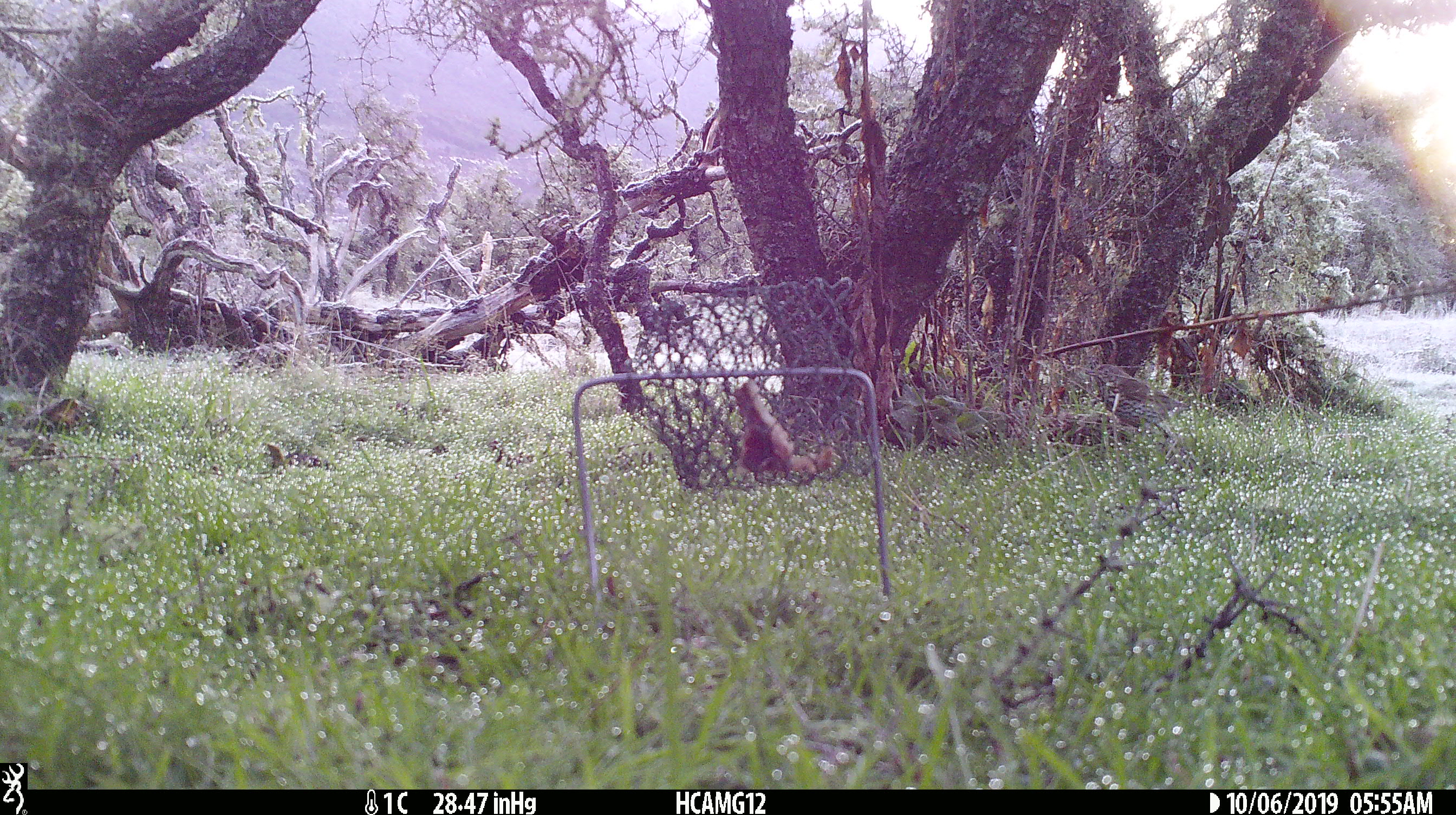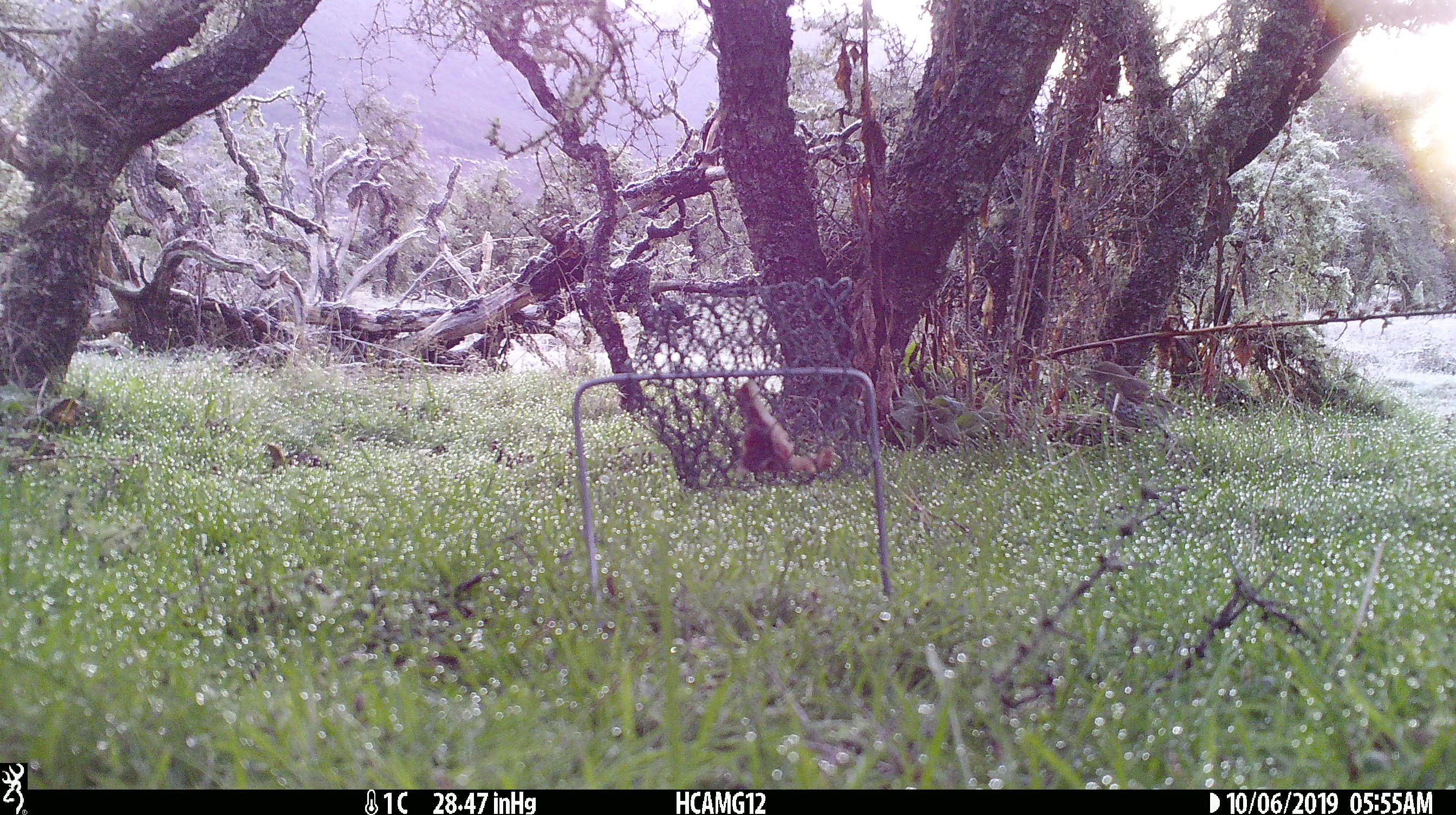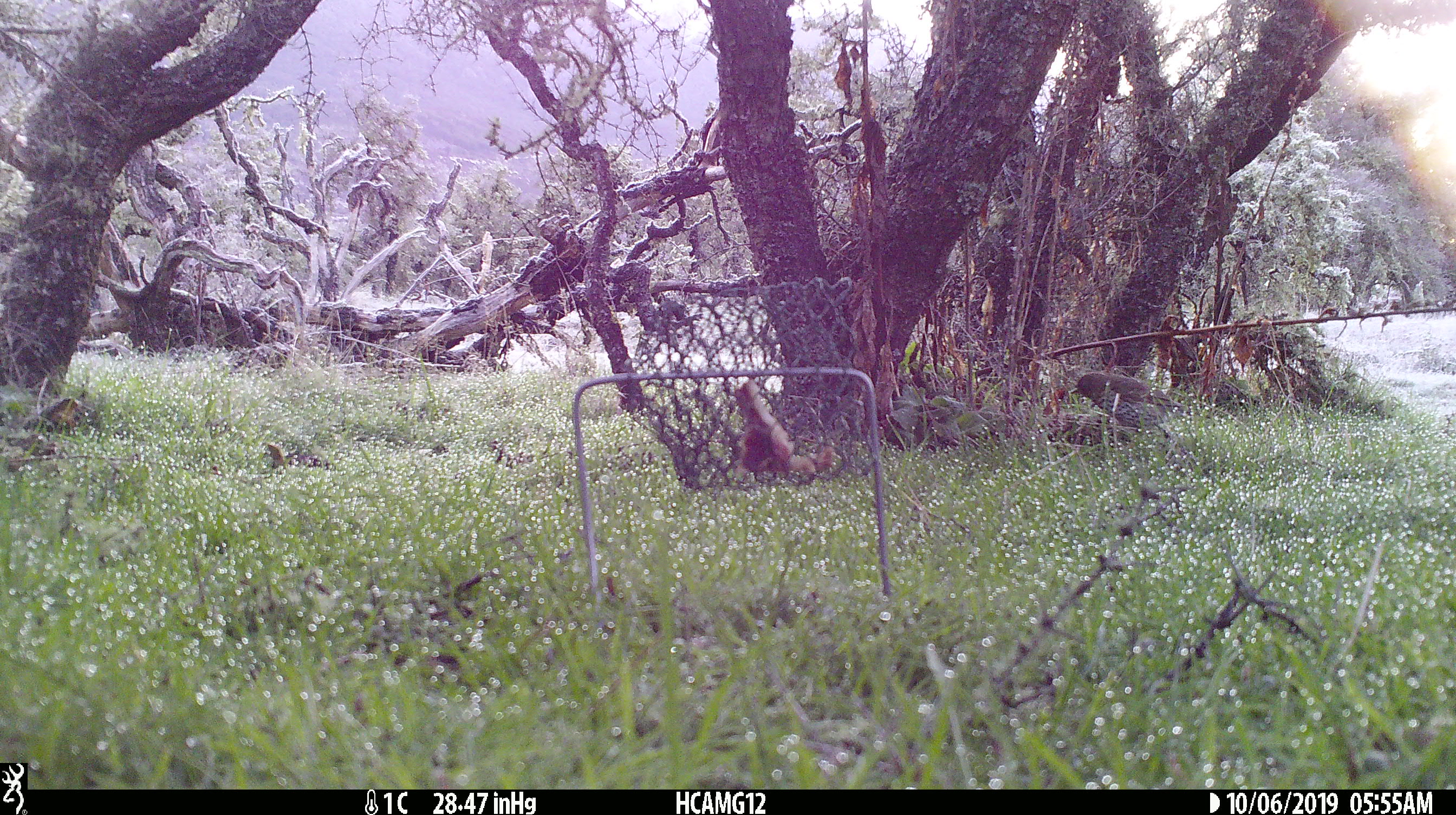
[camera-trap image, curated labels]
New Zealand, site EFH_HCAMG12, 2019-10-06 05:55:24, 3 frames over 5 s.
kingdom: Animalia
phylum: Chordata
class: Aves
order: Passeriformes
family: Turdidae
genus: Turdus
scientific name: Turdus philomelos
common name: song thrush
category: thrush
Thrush (song thrush) (Turdus philomelos).